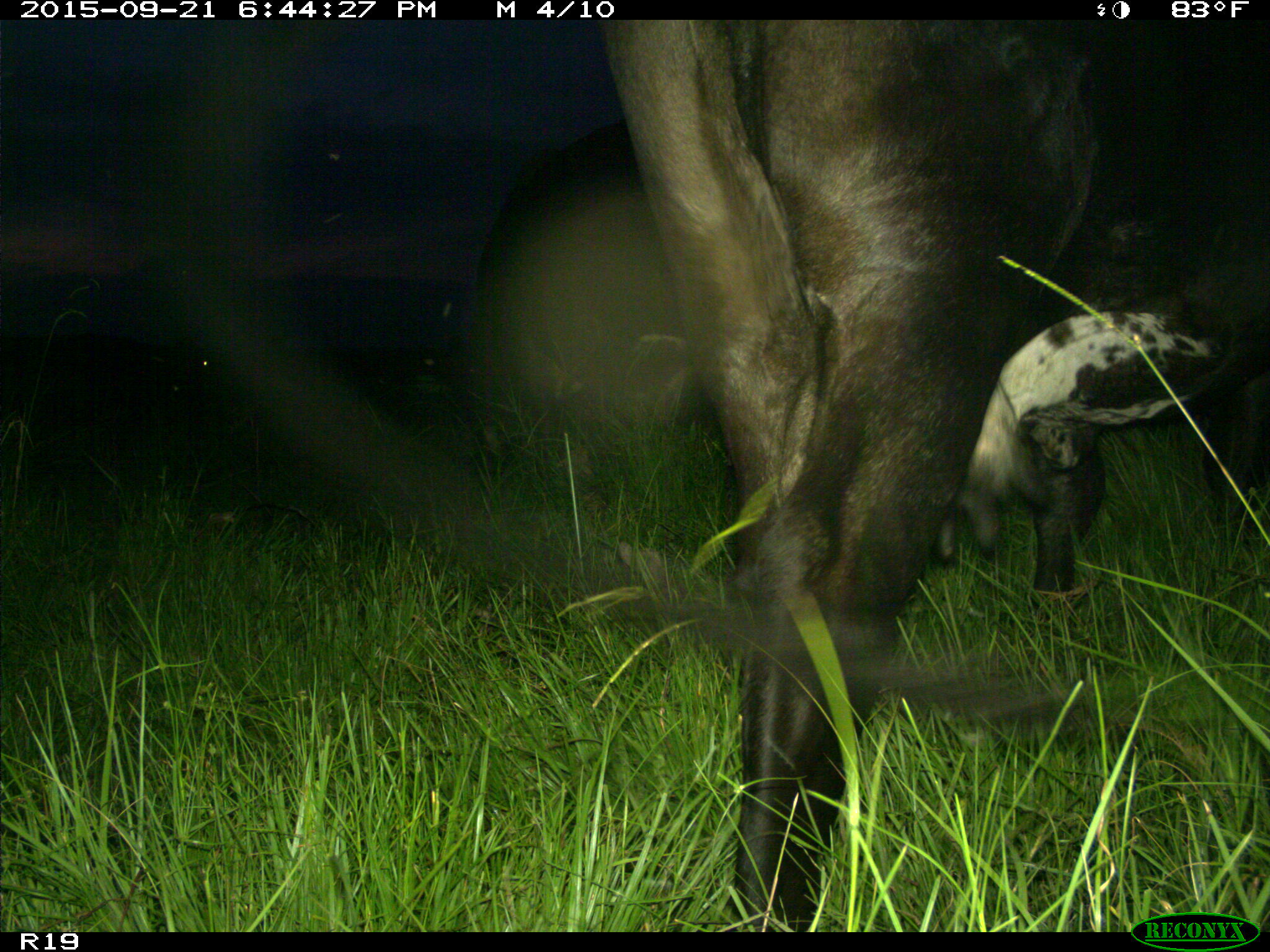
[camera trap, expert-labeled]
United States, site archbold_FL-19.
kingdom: Animalia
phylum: Chordata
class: Mammalia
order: Artiodactyla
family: Bovidae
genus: Bos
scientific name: Bos taurus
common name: domestic cow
Bos taurus (domestic cow).